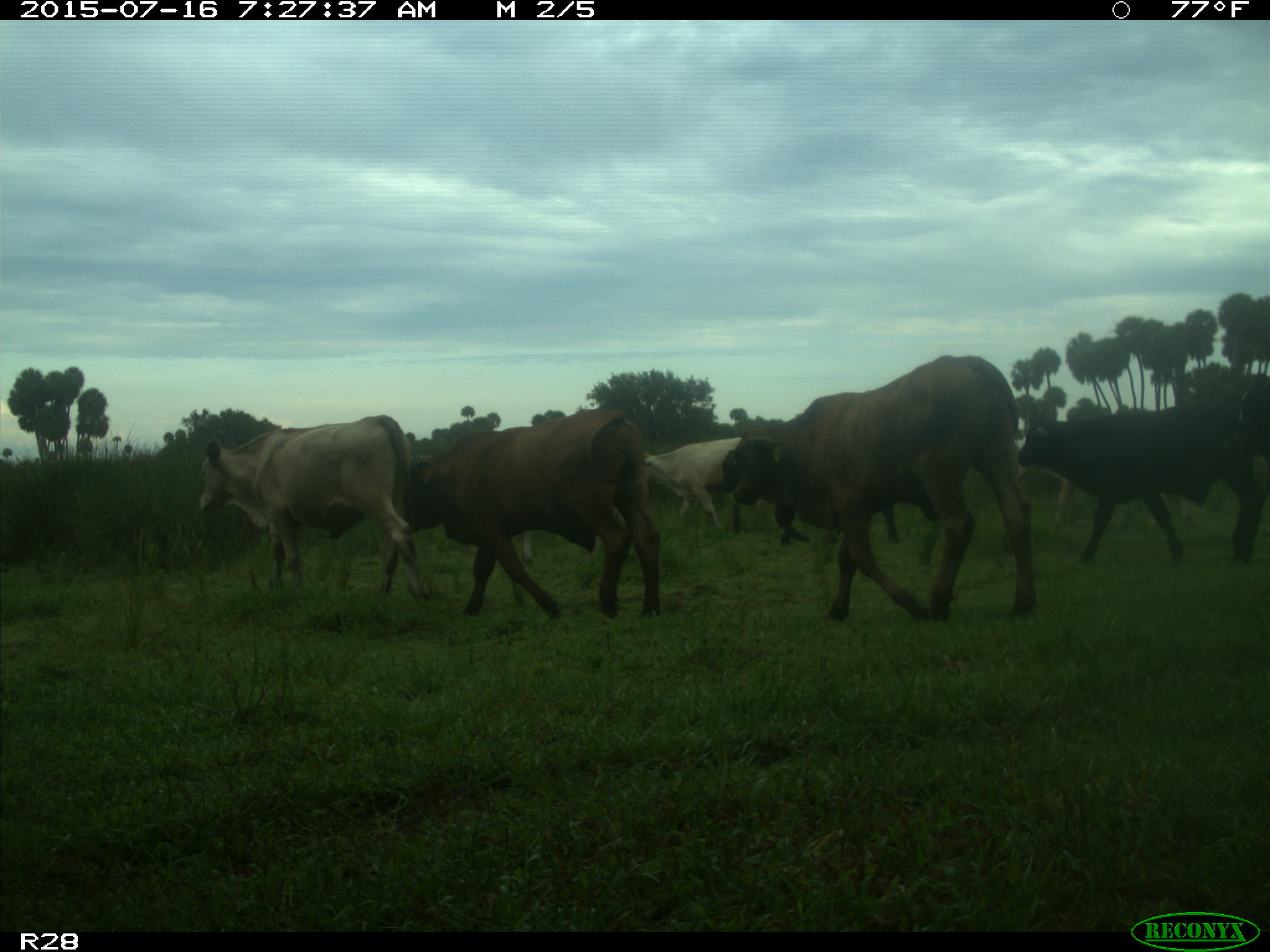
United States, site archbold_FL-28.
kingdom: Animalia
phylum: Chordata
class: Mammalia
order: Artiodactyla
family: Bovidae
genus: Bos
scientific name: Bos taurus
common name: domestic cow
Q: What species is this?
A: Bos taurus (domestic cow).